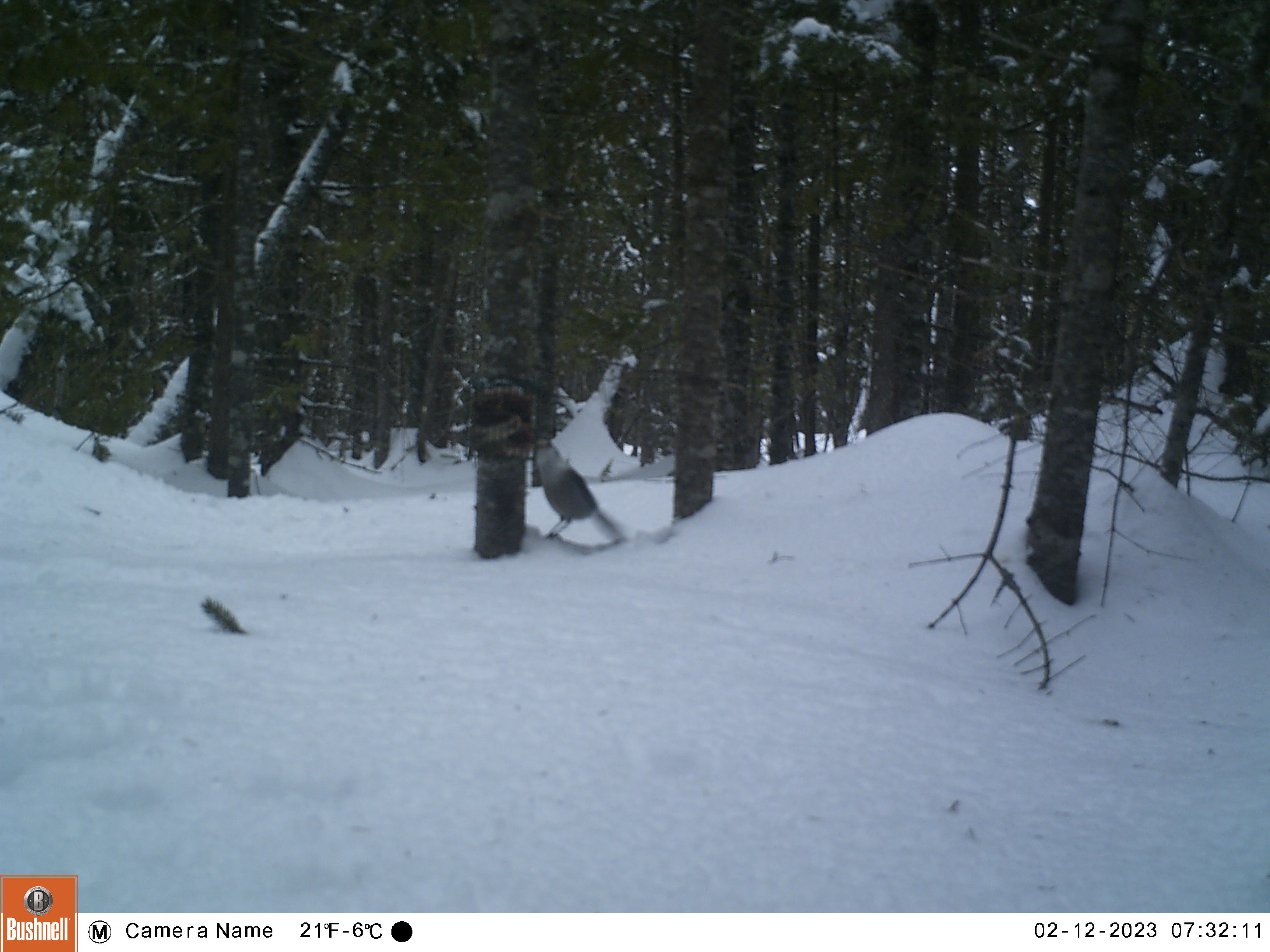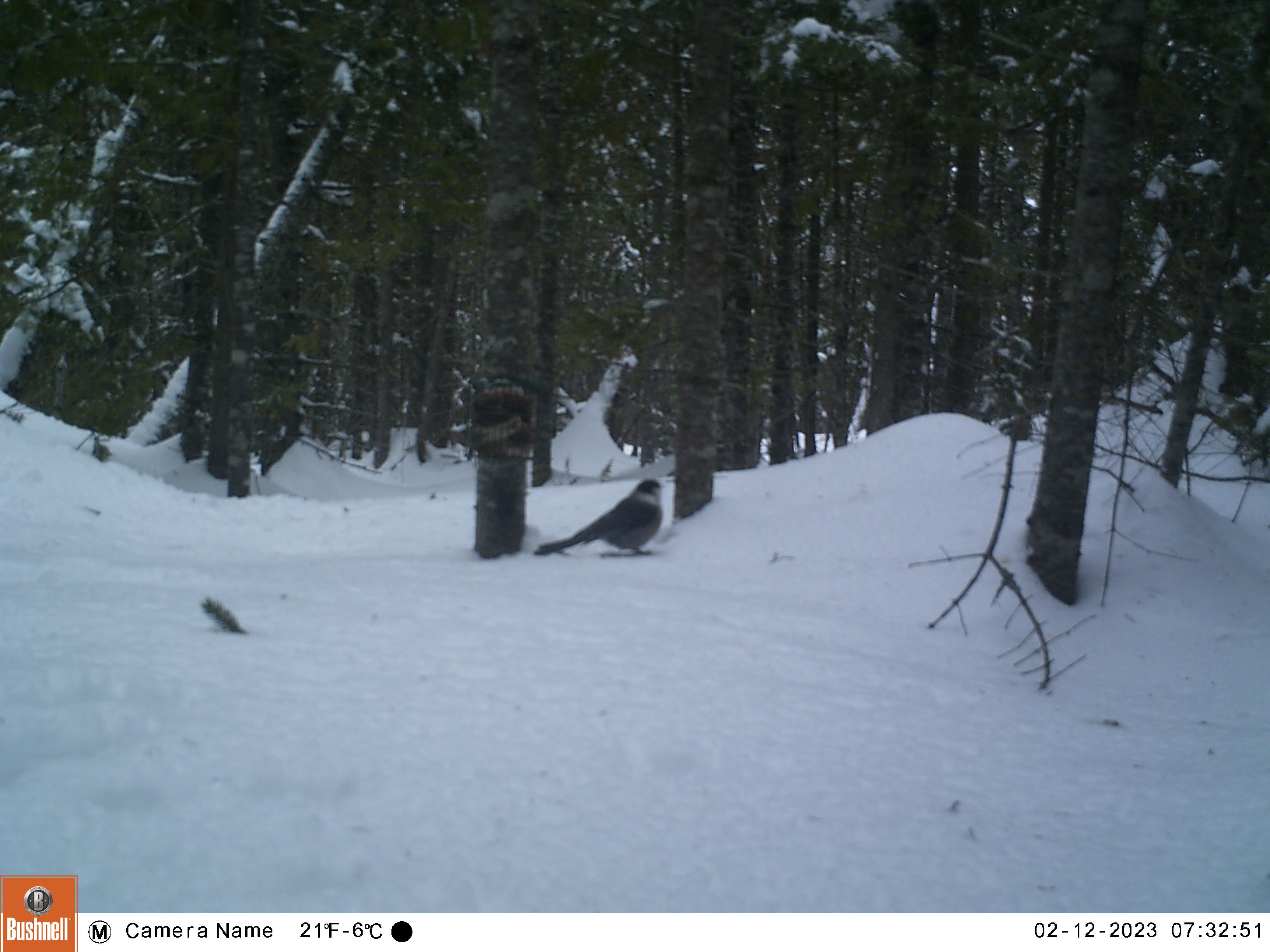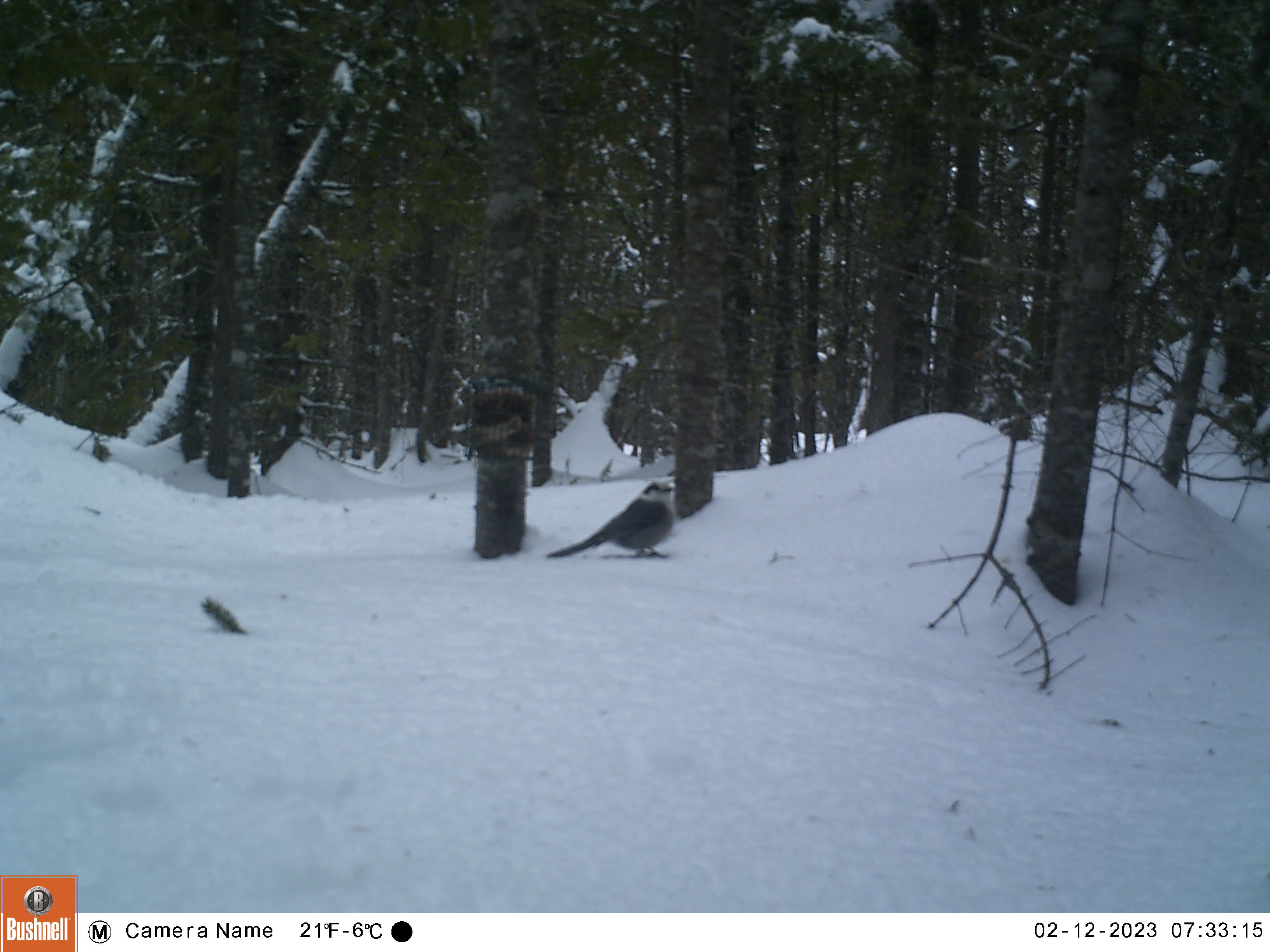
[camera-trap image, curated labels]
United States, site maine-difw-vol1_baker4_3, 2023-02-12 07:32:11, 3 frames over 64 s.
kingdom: Animalia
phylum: Chordata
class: Aves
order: Passeriformes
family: Corvidae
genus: Perisoreus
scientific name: Perisoreus canadensis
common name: canada jay